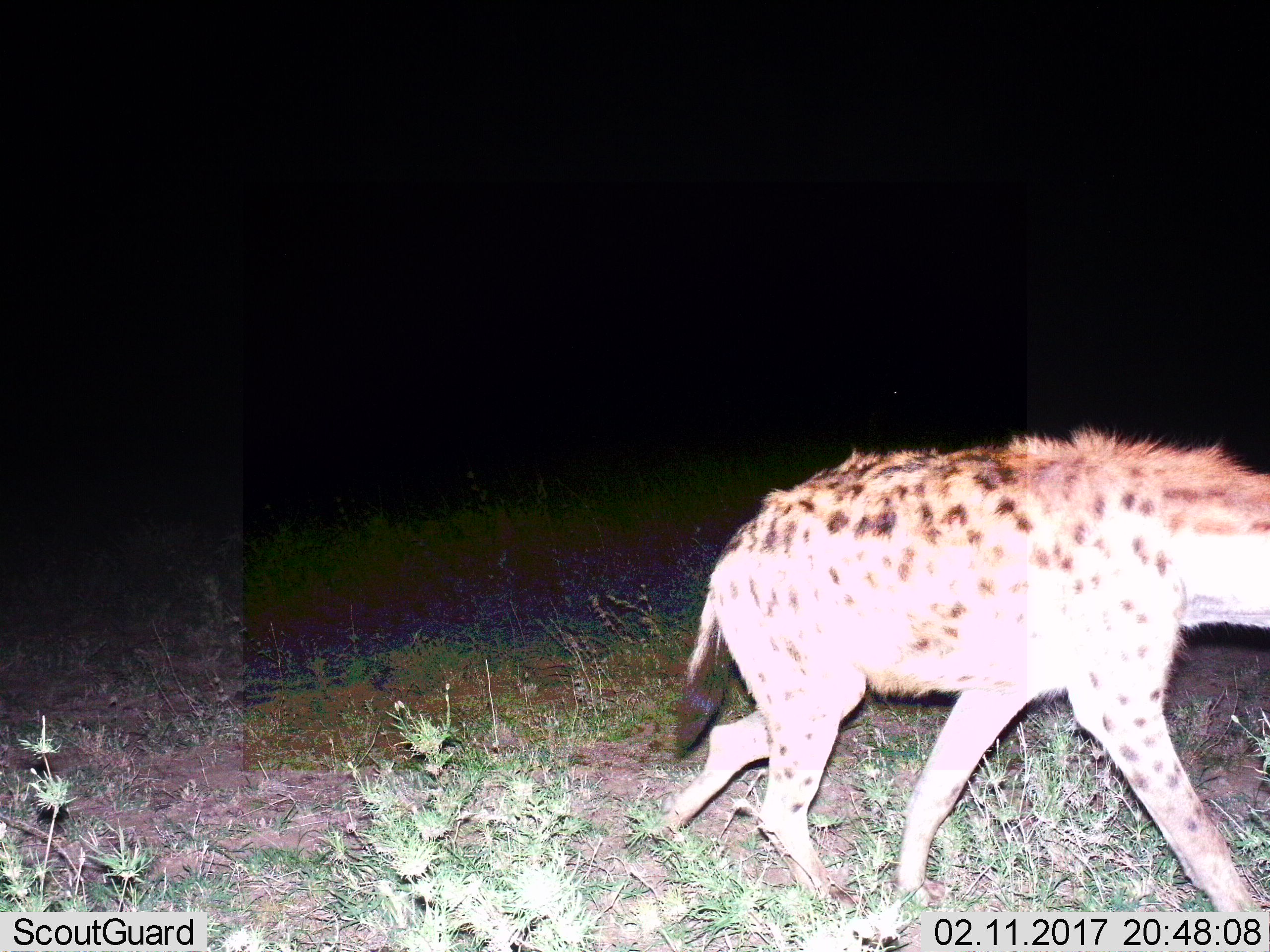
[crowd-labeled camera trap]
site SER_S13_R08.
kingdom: Animalia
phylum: Chordata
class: Mammalia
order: Carnivora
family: Hyaenidae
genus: Crocuta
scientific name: Crocuta crocuta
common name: spotted hyena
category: hyenaspotted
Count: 1.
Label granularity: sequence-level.